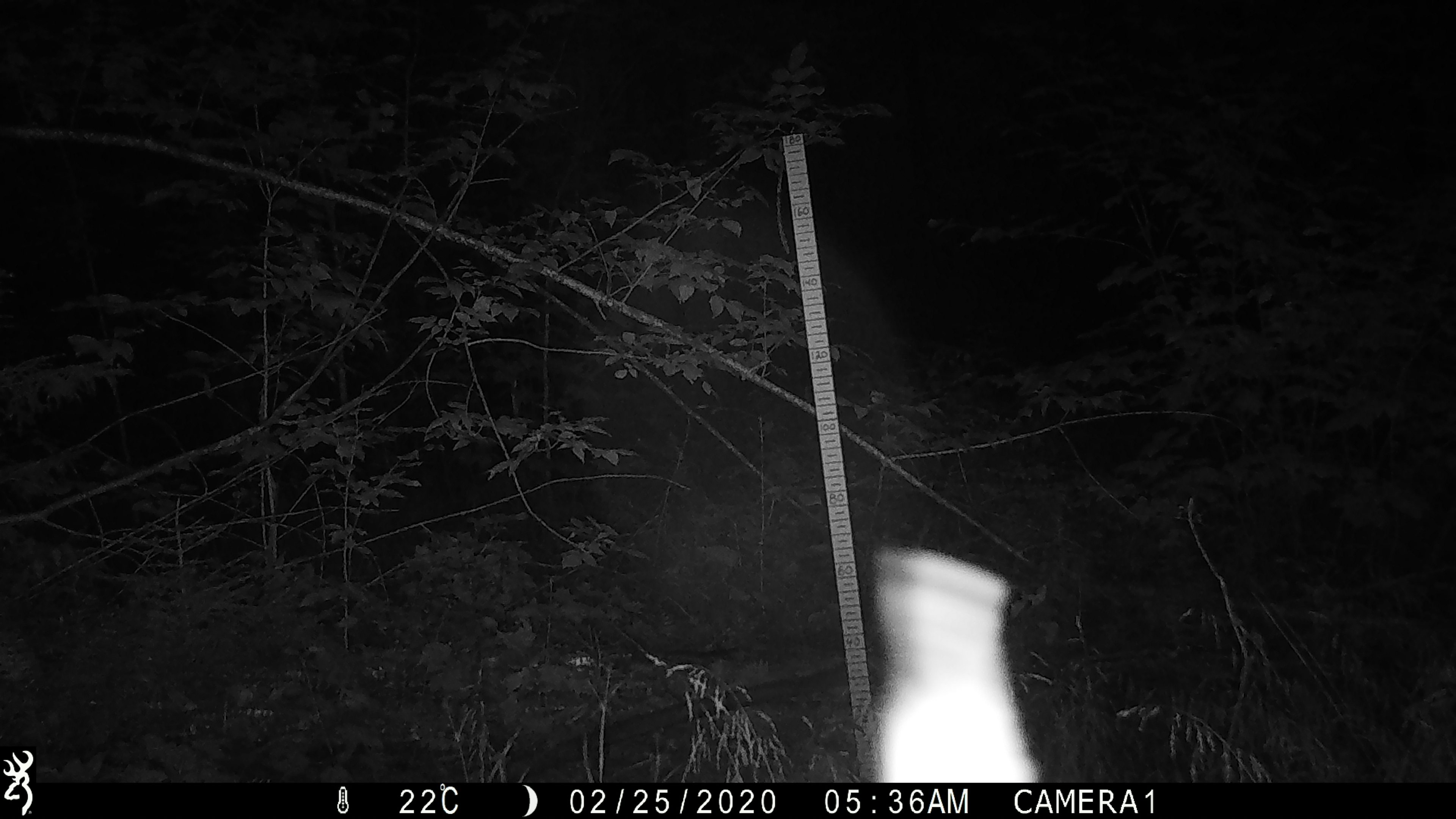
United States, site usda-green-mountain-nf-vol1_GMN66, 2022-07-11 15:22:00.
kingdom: Animalia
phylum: Chordata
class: Mammalia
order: Carnivora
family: Mustelidae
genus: Mustela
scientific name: Mustela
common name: weasel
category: weasel sp.